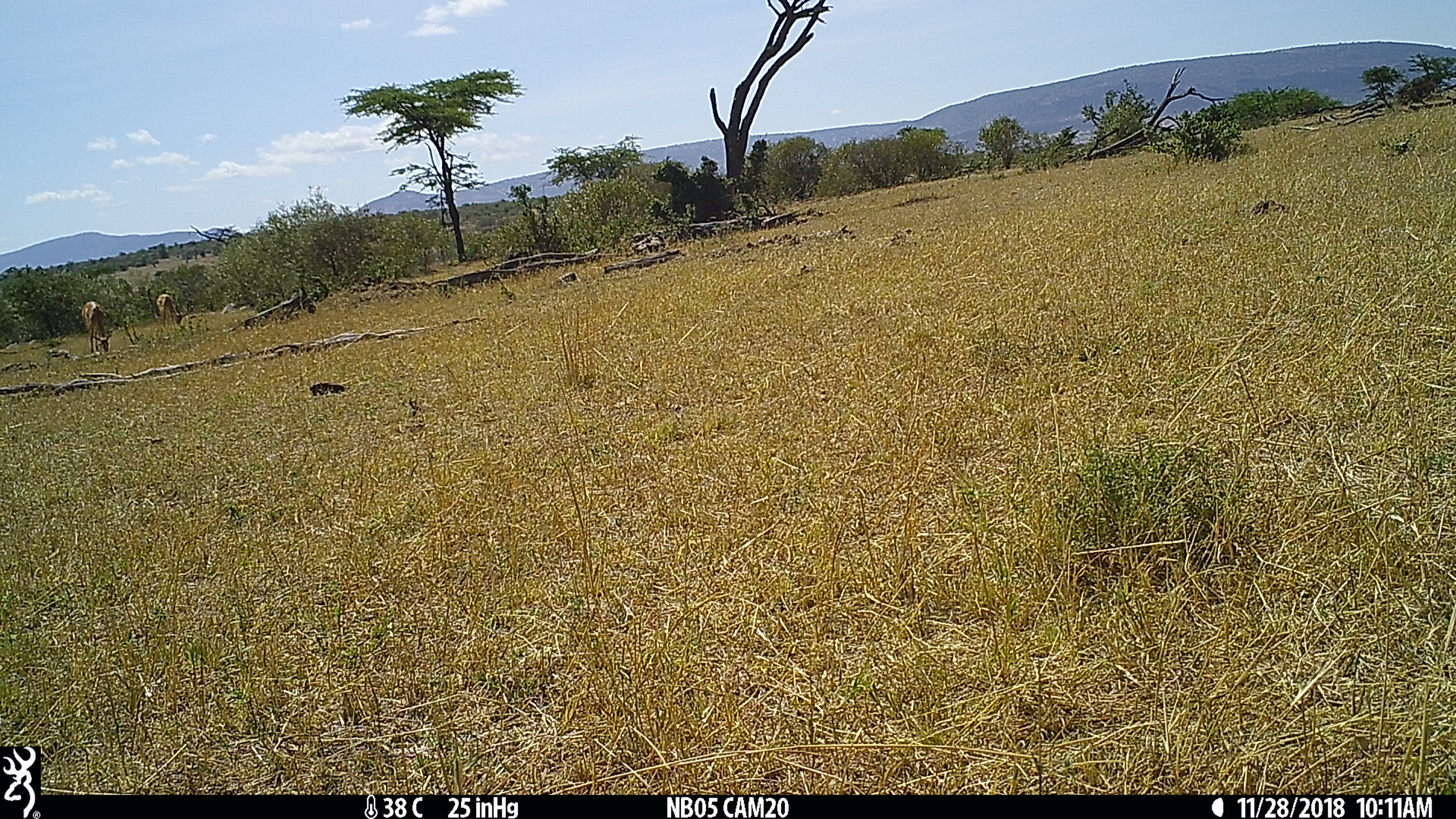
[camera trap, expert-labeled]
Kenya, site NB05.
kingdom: Animalia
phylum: Chordata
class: Mammalia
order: Artiodactyla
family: Bovidae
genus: Aepyceros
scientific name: Aepyceros melampus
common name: impala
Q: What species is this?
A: Impala (Aepyceros melampus).